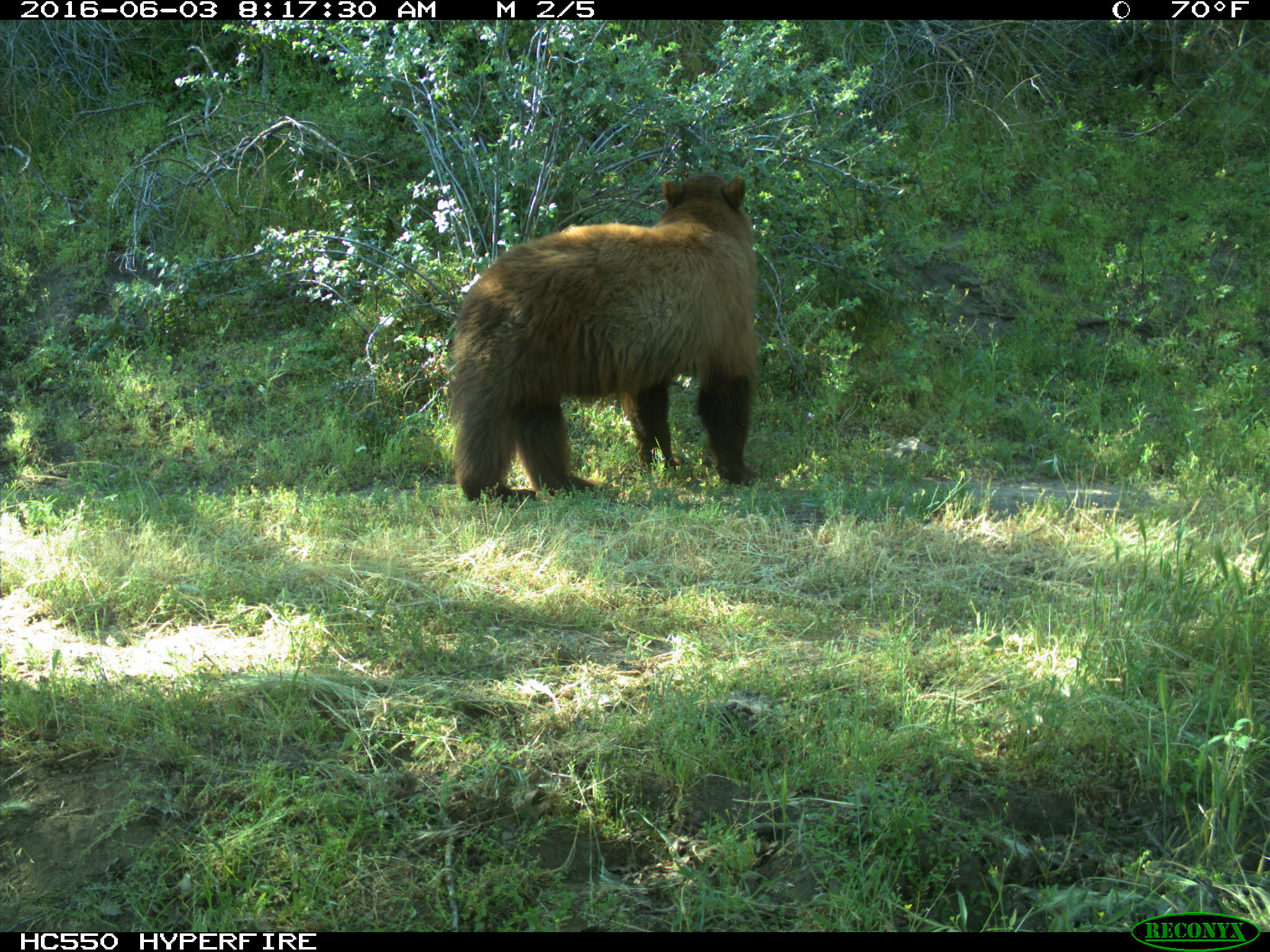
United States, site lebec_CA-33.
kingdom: Animalia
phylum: Chordata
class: Mammalia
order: Carnivora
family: Ursidae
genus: Ursus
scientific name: Ursus americanus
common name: american black bear